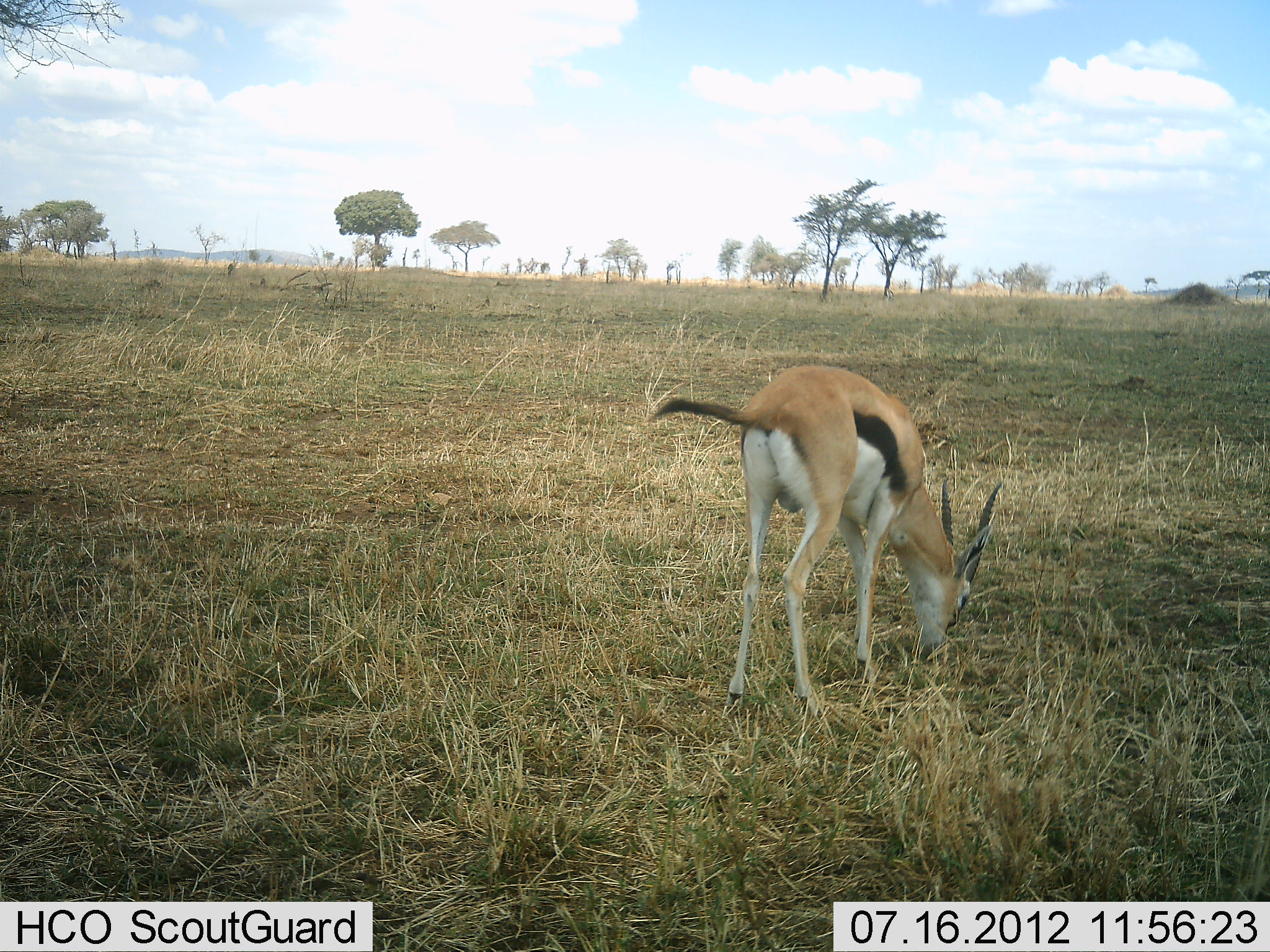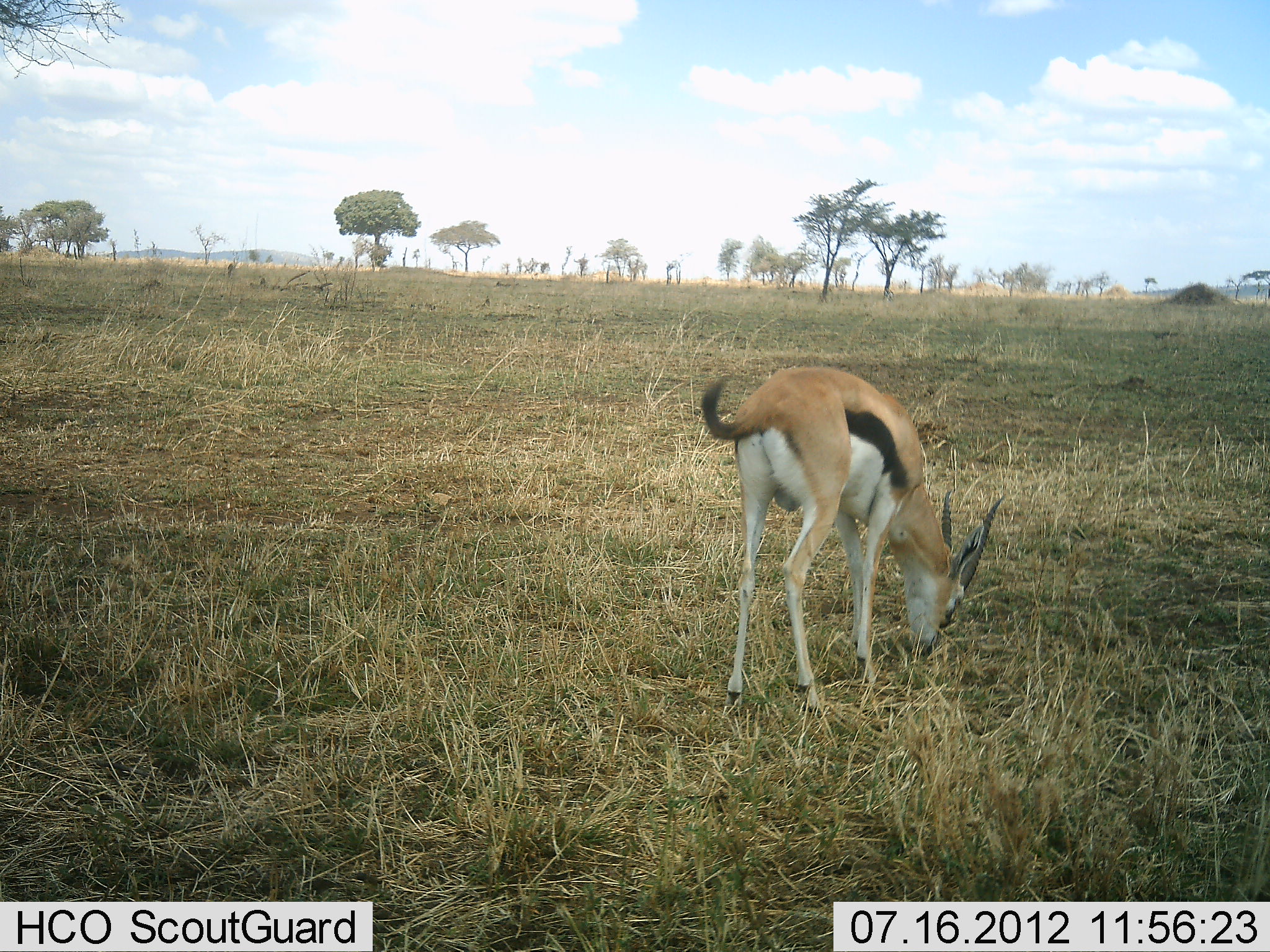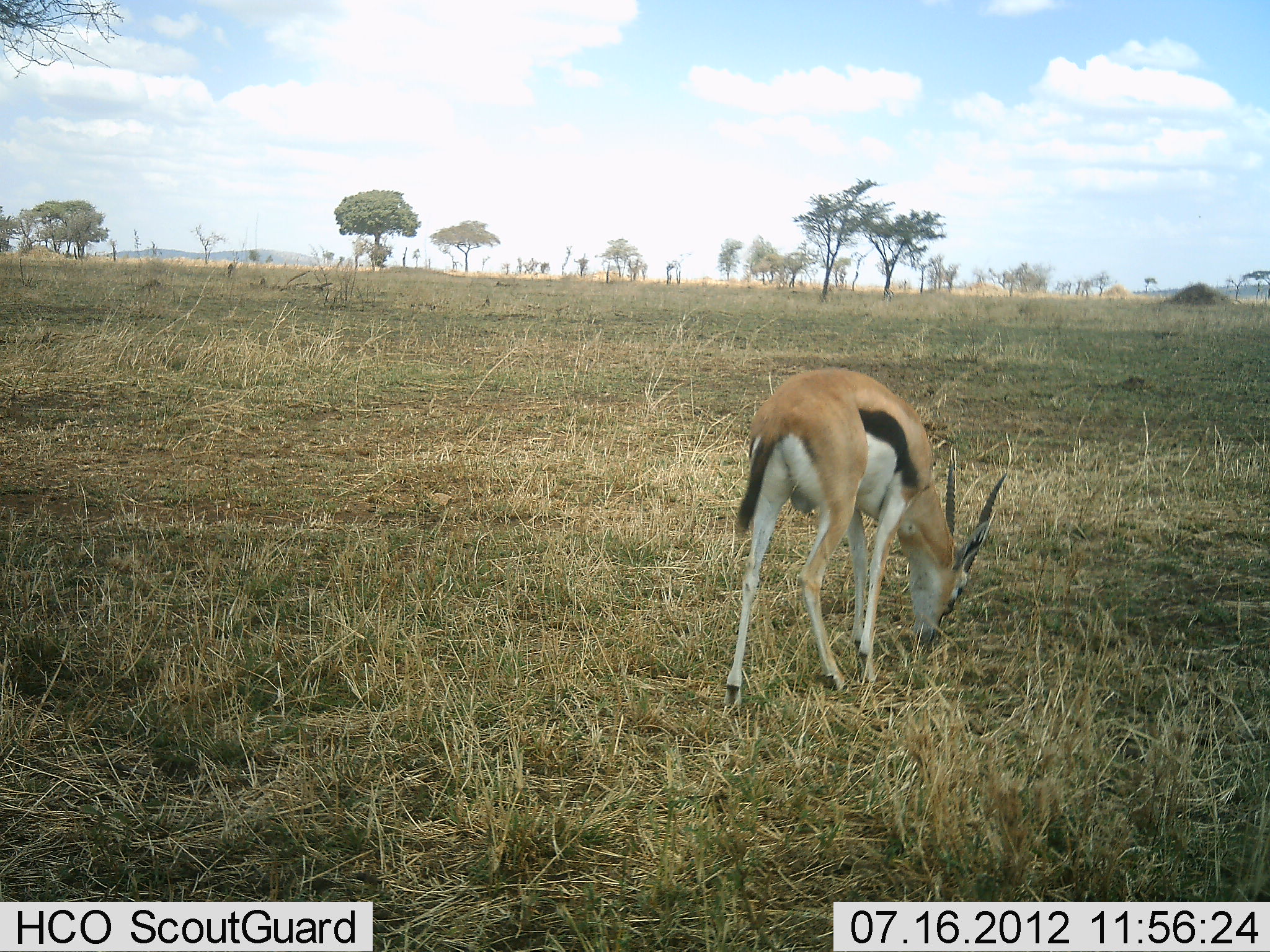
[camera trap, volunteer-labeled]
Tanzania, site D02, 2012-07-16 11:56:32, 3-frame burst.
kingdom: Animalia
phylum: Chordata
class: Mammalia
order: Artiodactyla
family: Bovidae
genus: Eudorcas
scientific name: Eudorcas thomsonii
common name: thomson's gazelle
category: gazellethomsons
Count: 1.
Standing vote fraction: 30%.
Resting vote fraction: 0%.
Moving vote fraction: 0%.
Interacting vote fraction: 0%.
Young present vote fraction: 0%.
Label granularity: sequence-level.